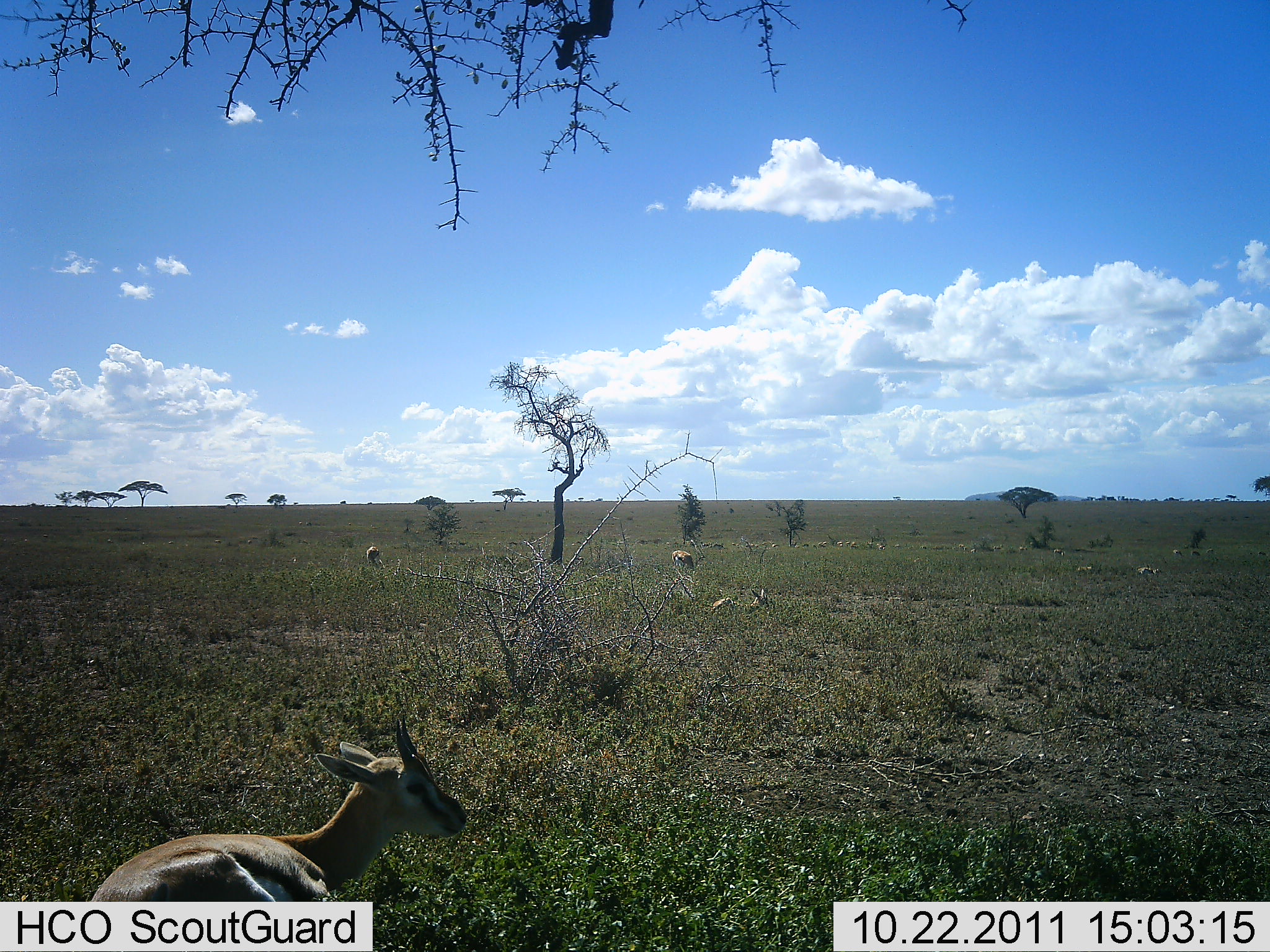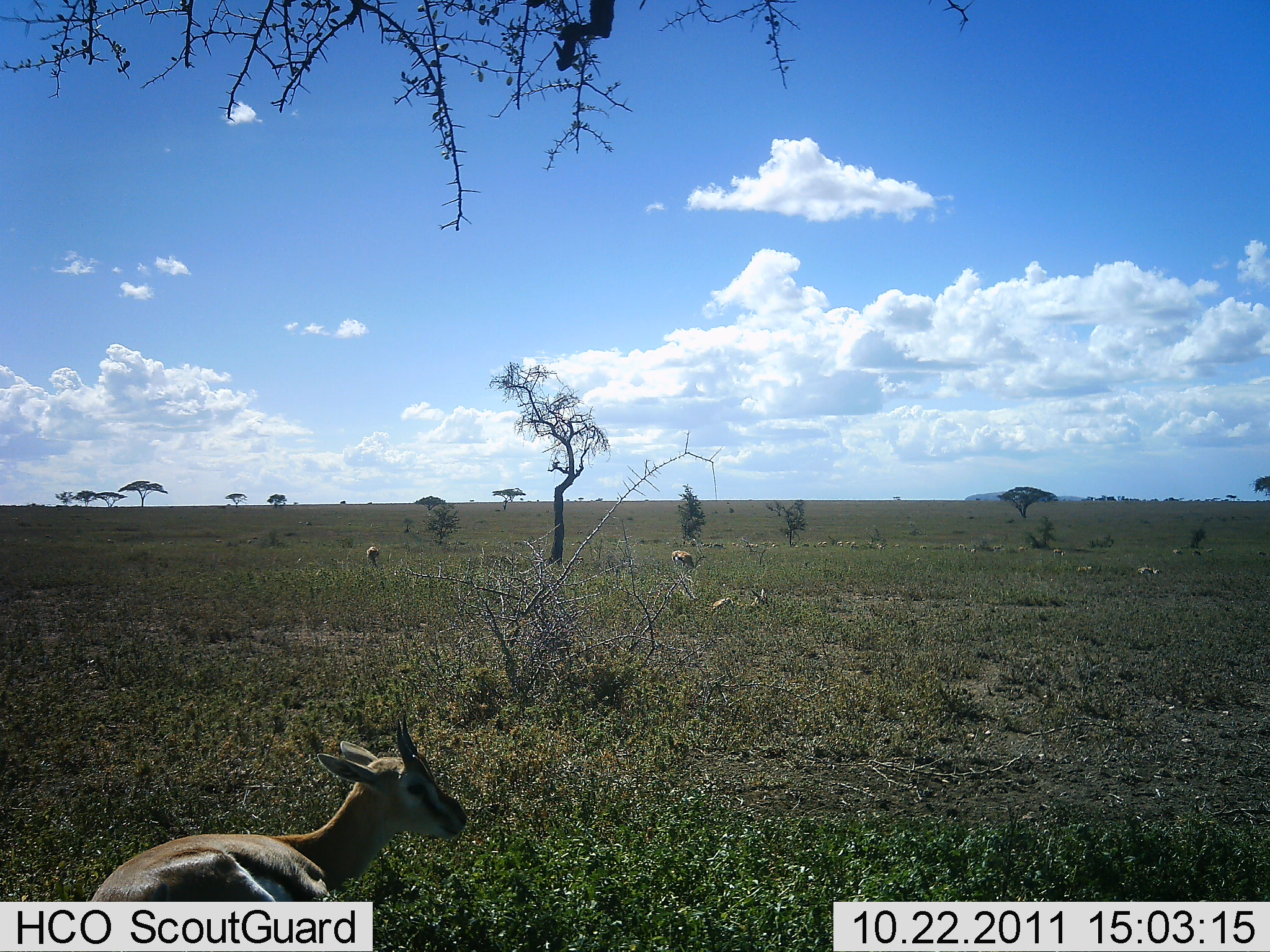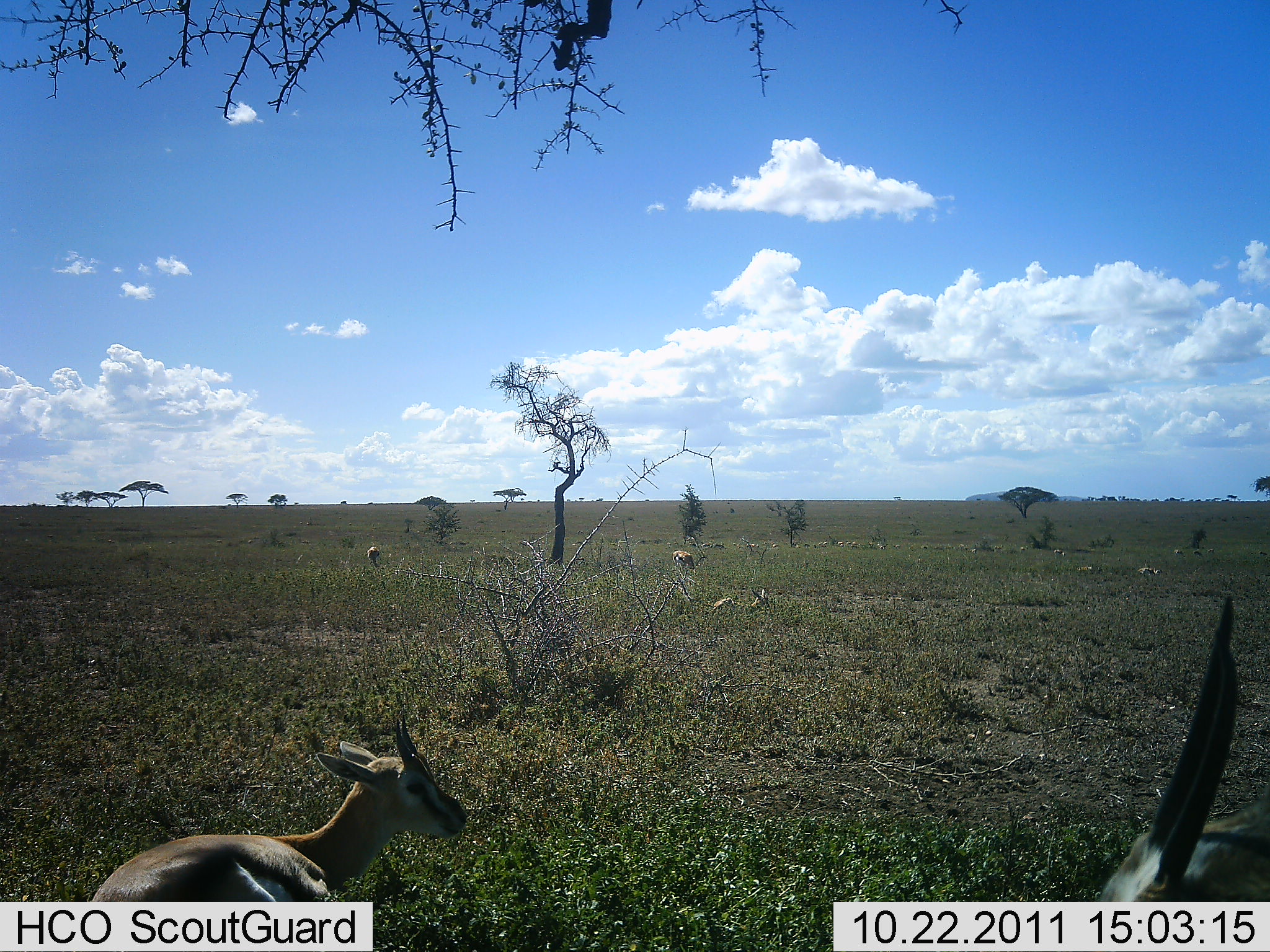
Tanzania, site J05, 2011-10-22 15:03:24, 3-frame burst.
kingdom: Animalia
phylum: Chordata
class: Mammalia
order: Artiodactyla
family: Bovidae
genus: Eudorcas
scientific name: Eudorcas thomsonii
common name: thomson's gazelle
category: gazellethomsons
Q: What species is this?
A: Gazellethomsons (thomson's gazelle) (Eudorcas thomsonii).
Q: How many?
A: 7.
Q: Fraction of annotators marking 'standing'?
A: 50%.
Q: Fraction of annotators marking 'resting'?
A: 100%.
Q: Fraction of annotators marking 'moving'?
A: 17%.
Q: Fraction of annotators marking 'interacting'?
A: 0%.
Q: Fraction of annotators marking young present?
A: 0%.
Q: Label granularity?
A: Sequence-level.